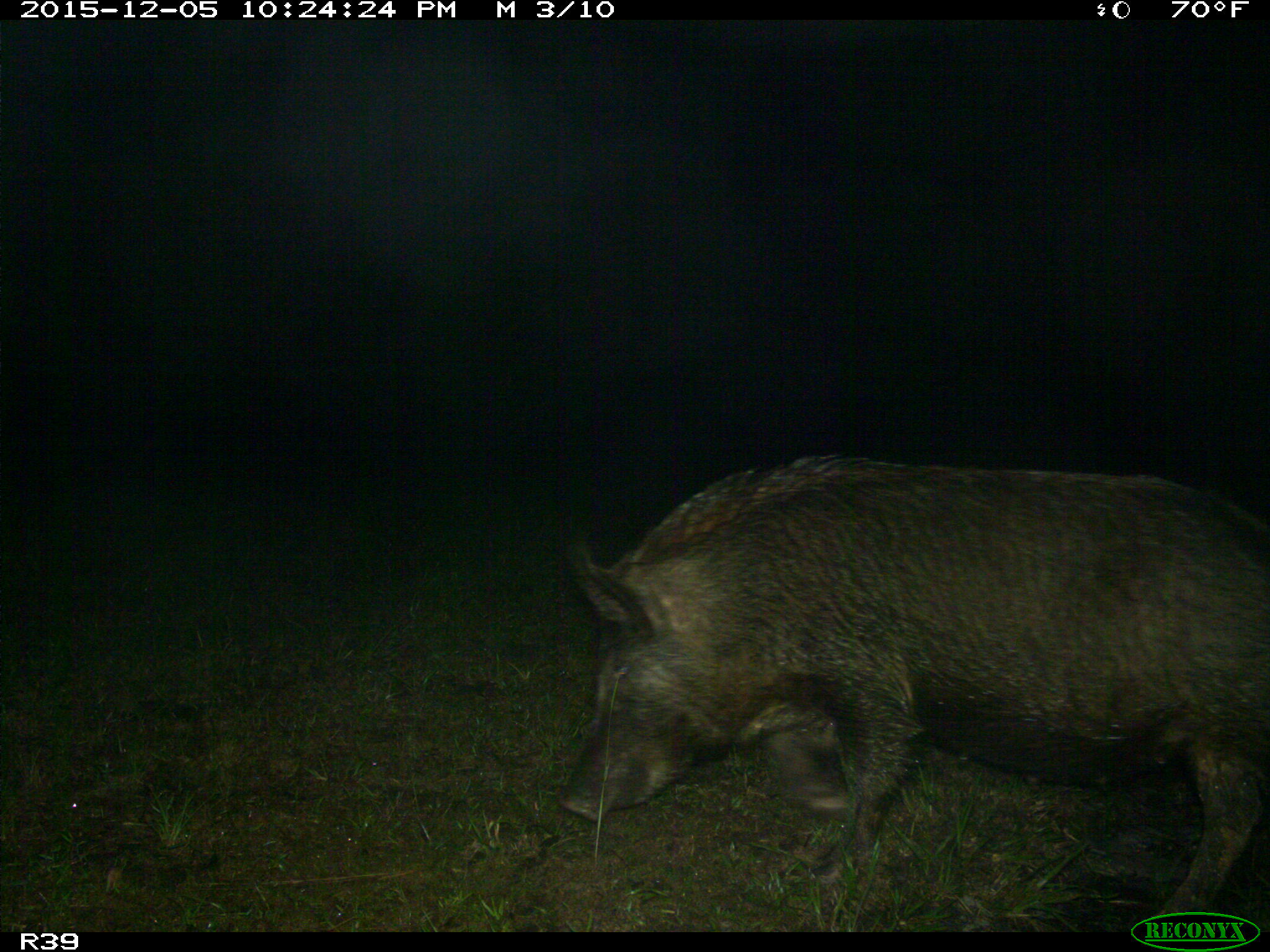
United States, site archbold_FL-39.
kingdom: Animalia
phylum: Chordata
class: Mammalia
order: Artiodactyla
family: Suidae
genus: Sus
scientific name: Sus scrofa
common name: wild boar